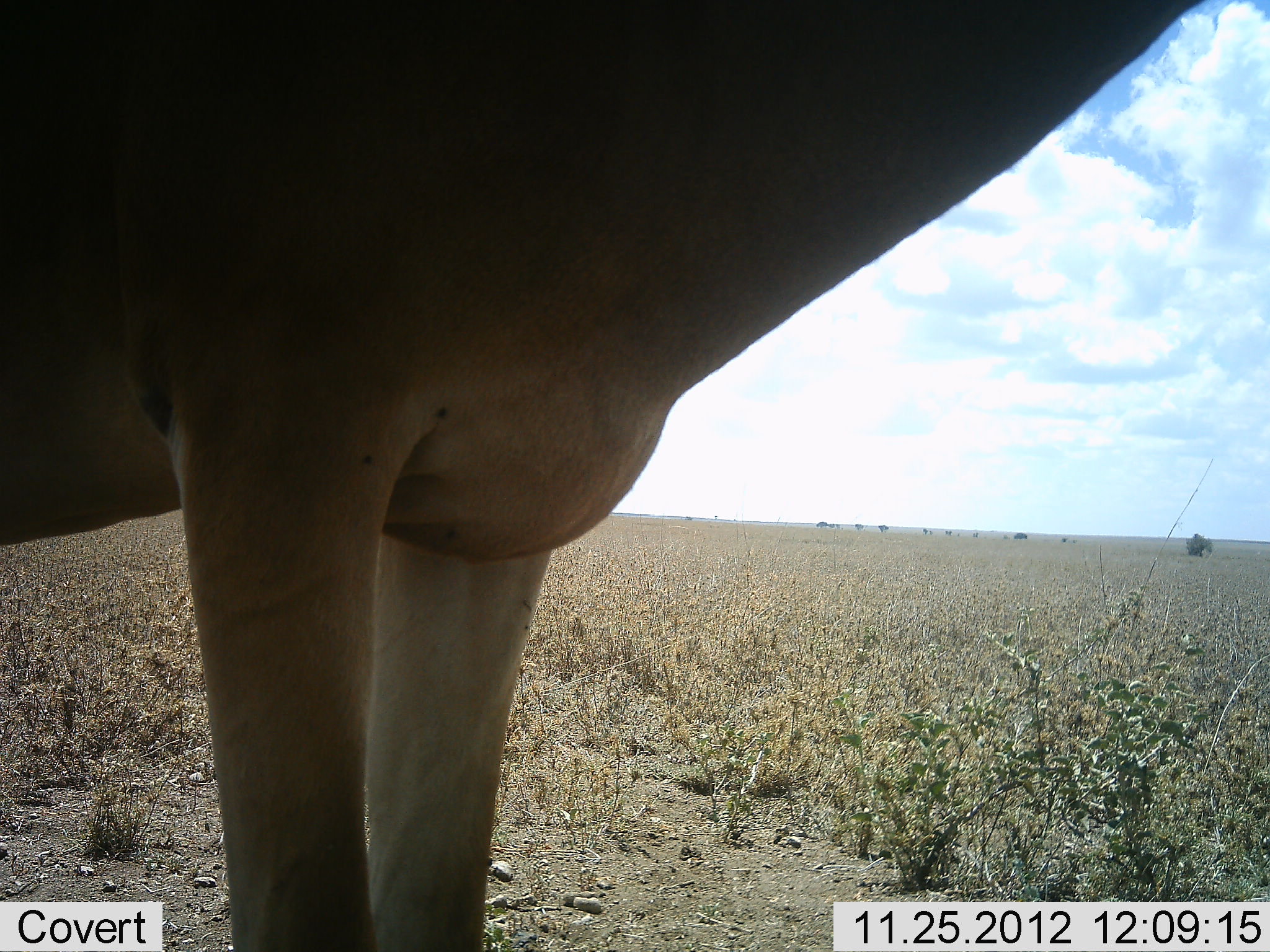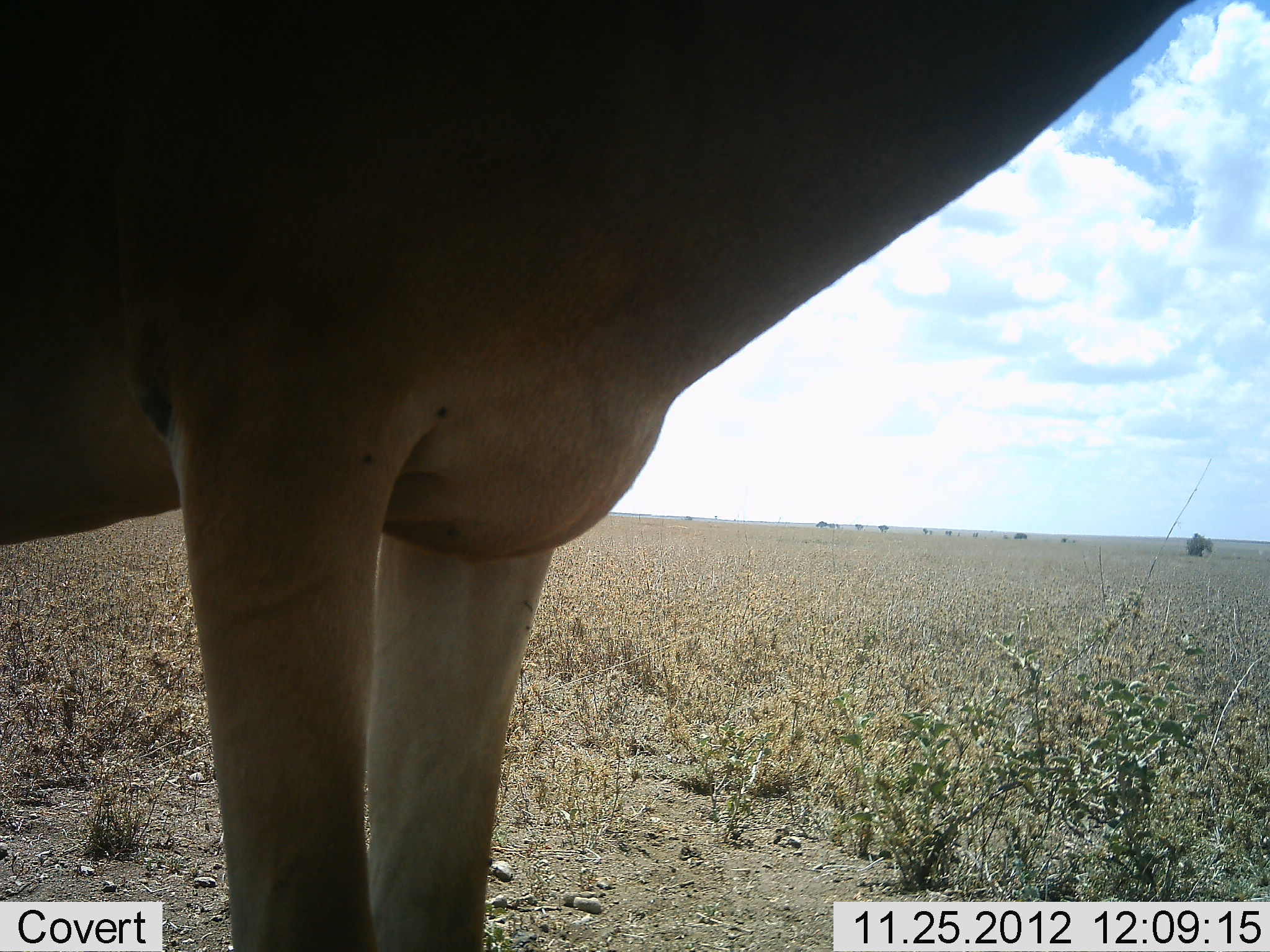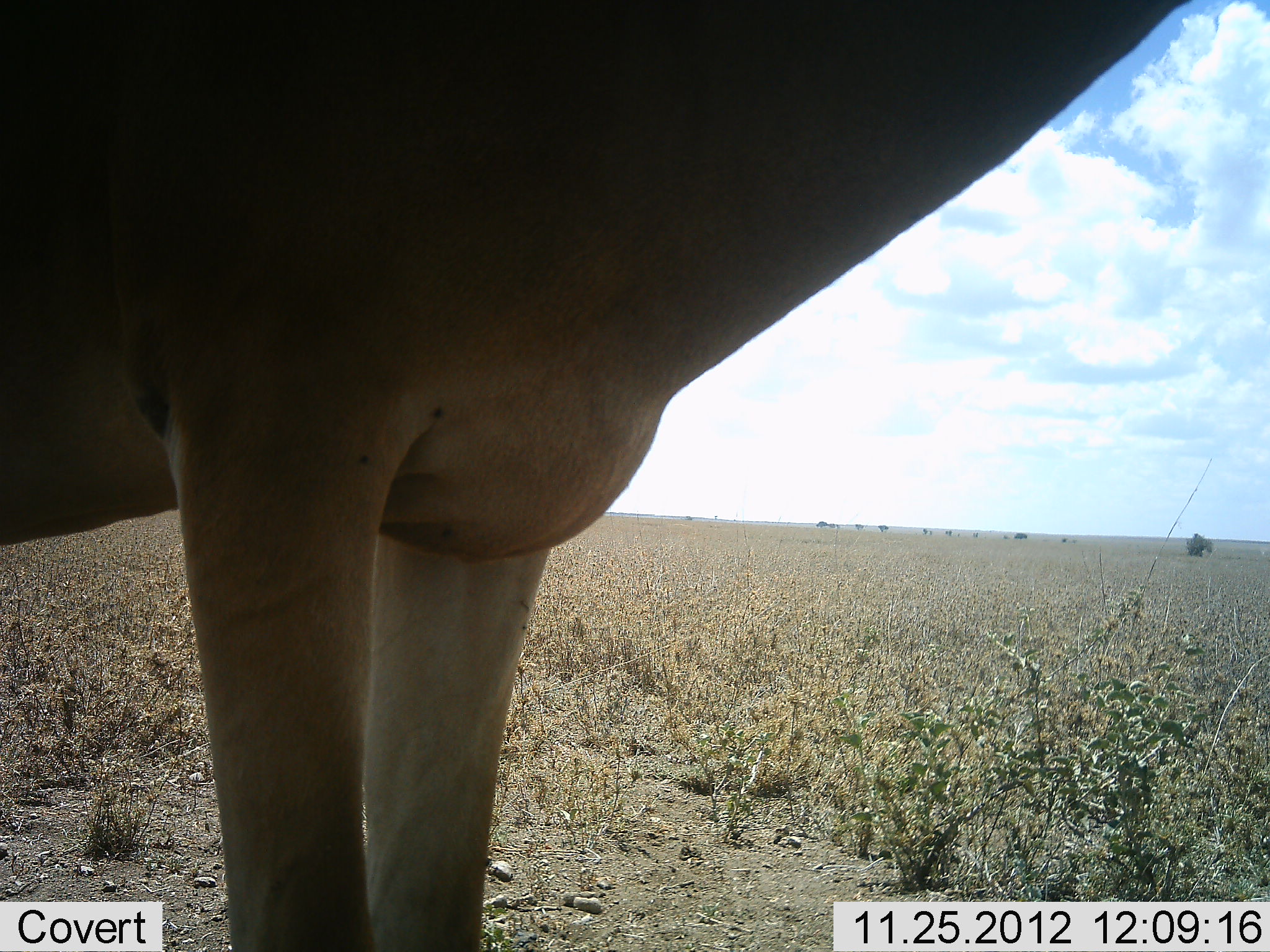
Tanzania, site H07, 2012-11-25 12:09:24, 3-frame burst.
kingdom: Animalia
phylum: Chordata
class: Mammalia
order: Artiodactyla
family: Bovidae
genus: Alcelaphus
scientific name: Alcelaphus buselaphus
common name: hartebeest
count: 1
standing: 100%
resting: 0%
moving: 0%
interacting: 0%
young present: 0%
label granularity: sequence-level